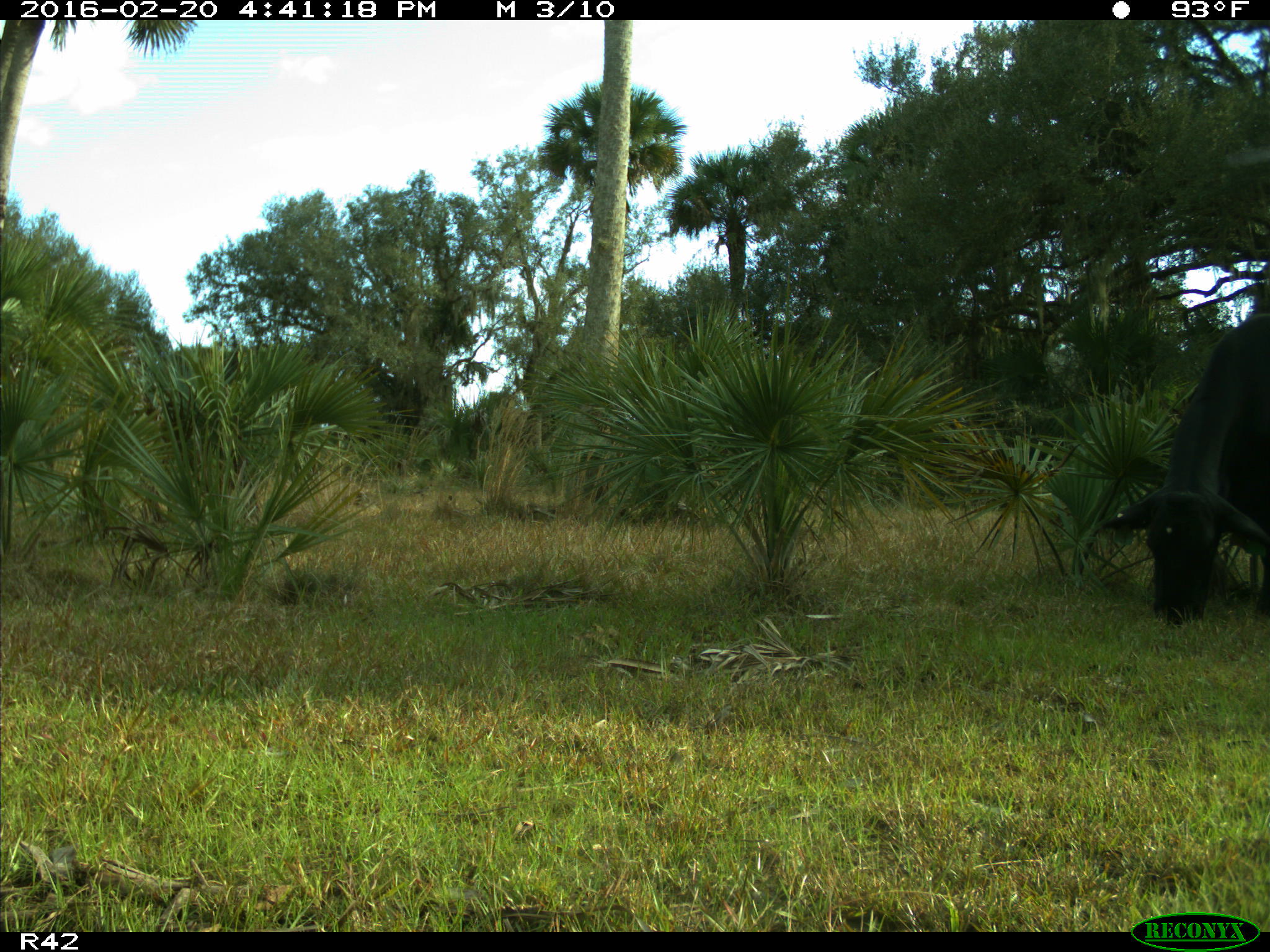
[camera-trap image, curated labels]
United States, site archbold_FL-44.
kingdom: Animalia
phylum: Chordata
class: Mammalia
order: Artiodactyla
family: Bovidae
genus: Bos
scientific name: Bos taurus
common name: domestic cow